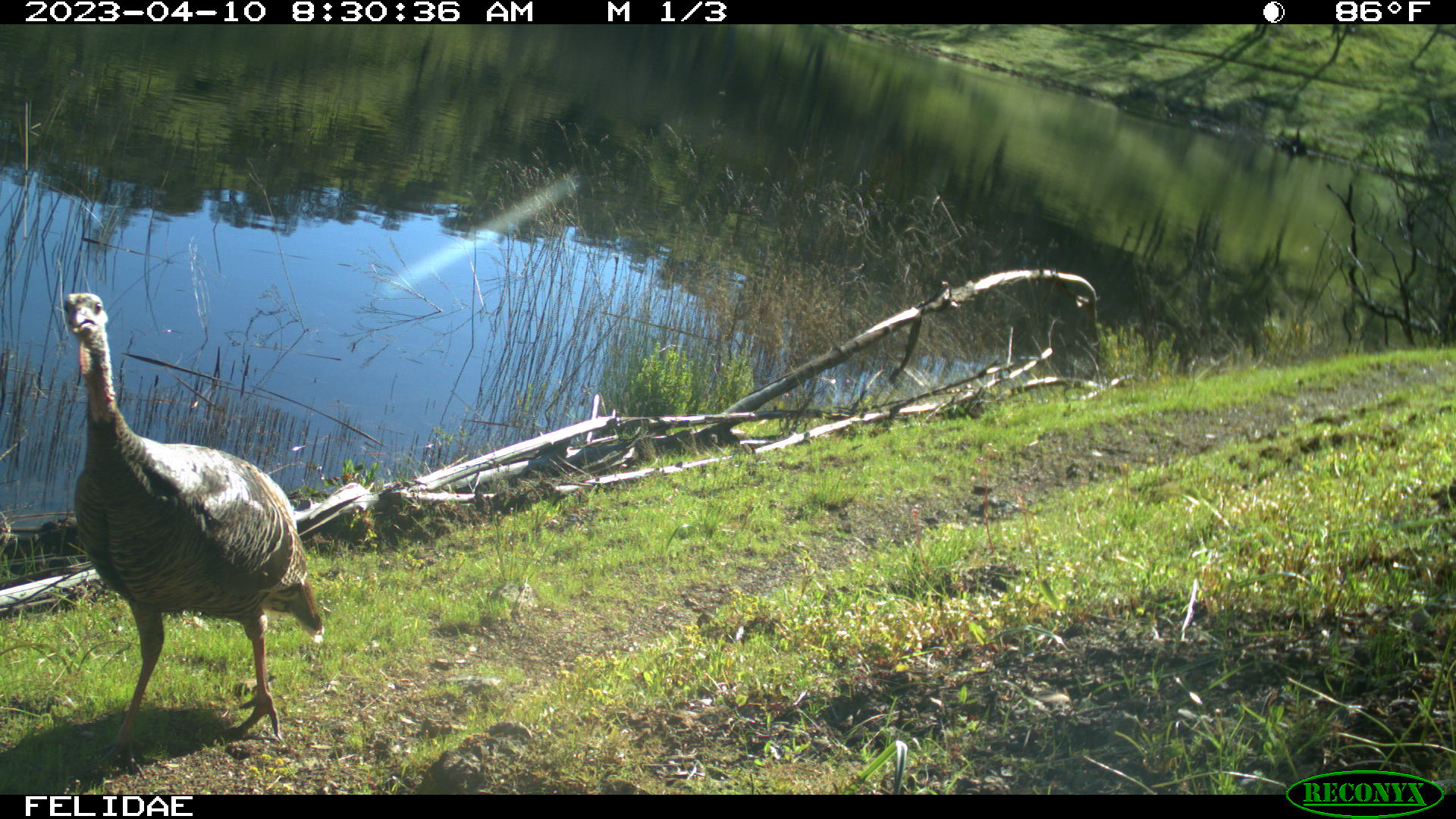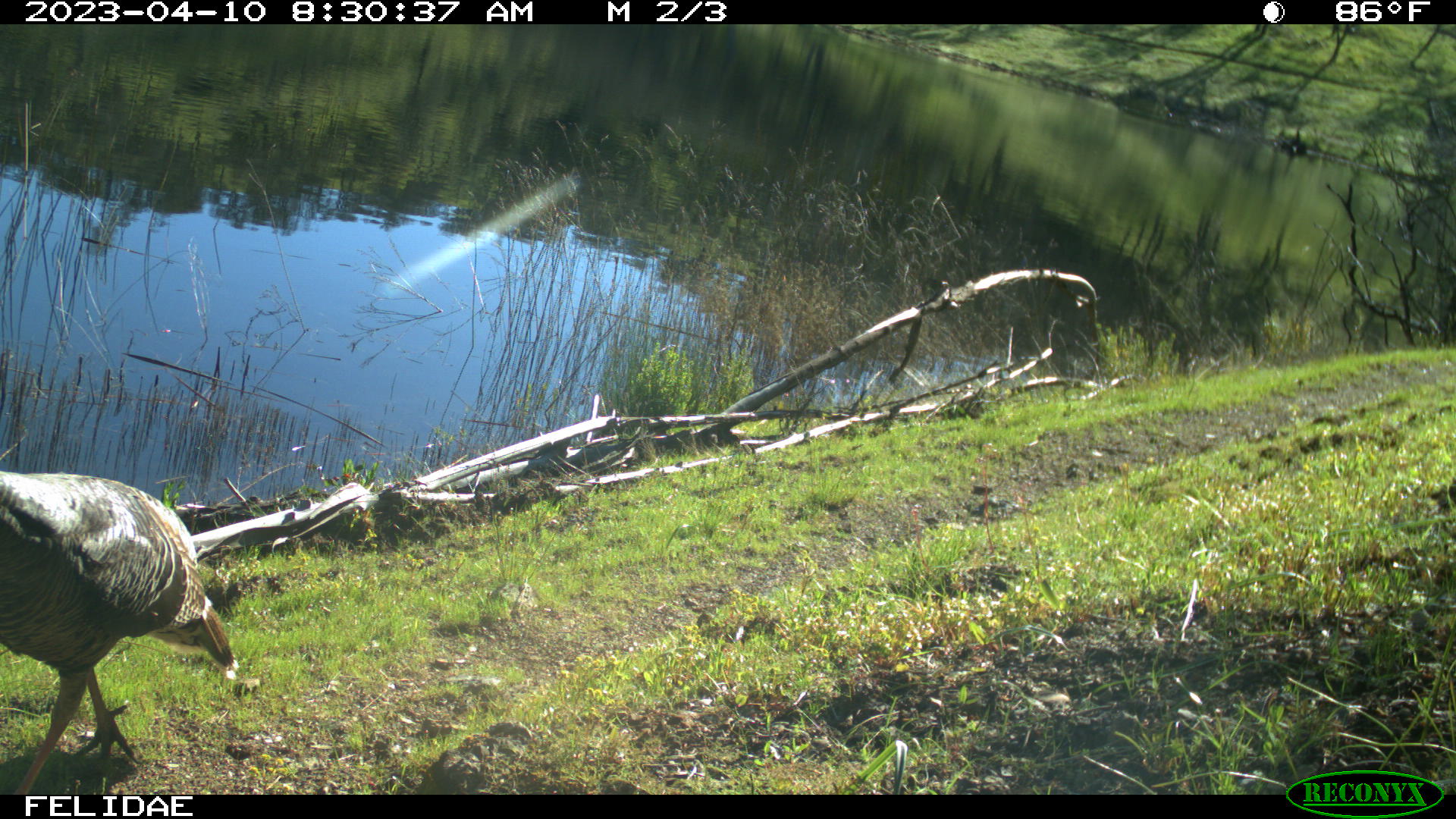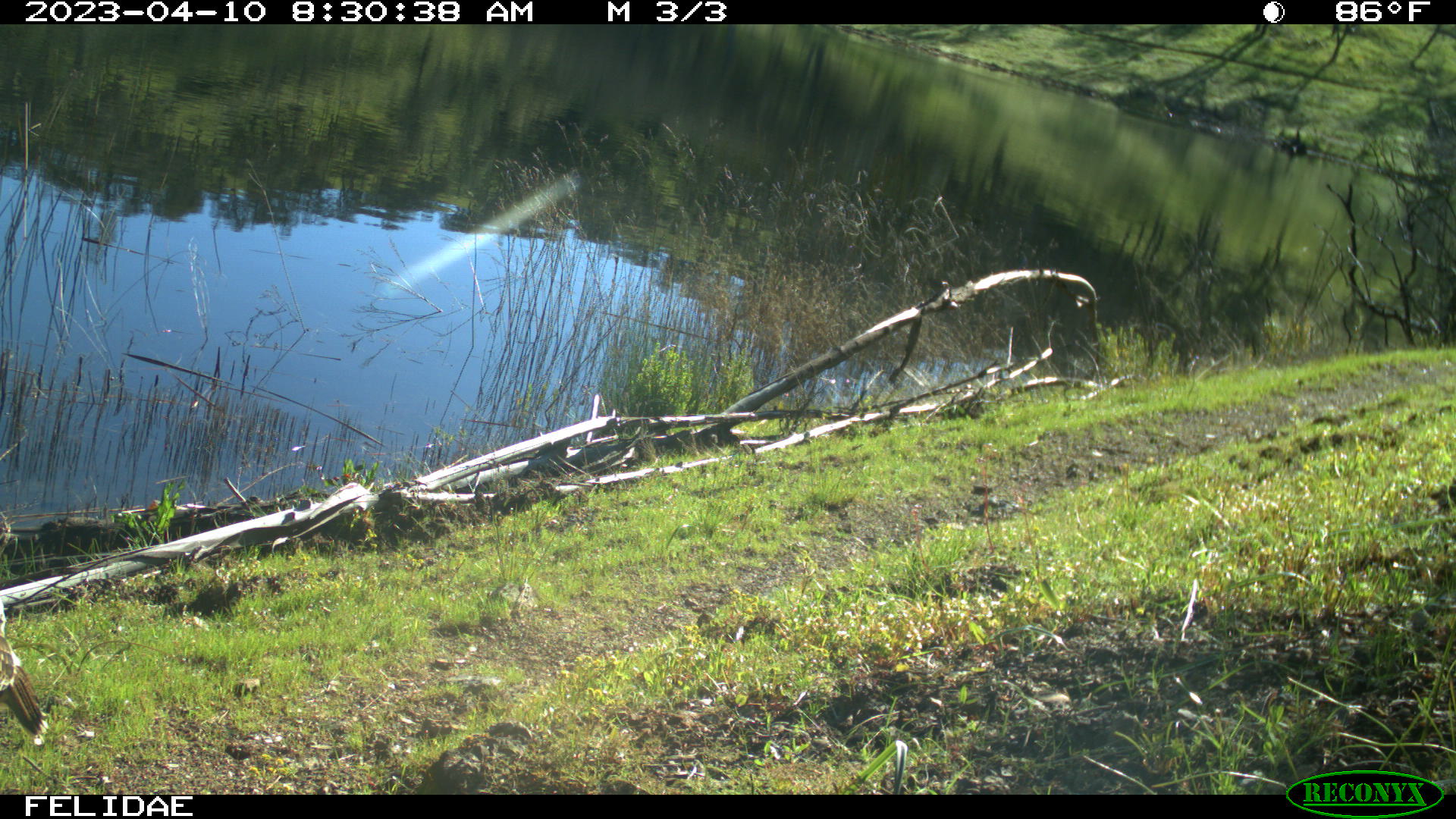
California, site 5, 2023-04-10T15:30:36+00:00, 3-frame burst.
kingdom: Animalia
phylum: Chordata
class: Aves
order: Galliformes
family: Phasianidae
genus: Meleagris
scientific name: Meleagris gallopavo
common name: turkey